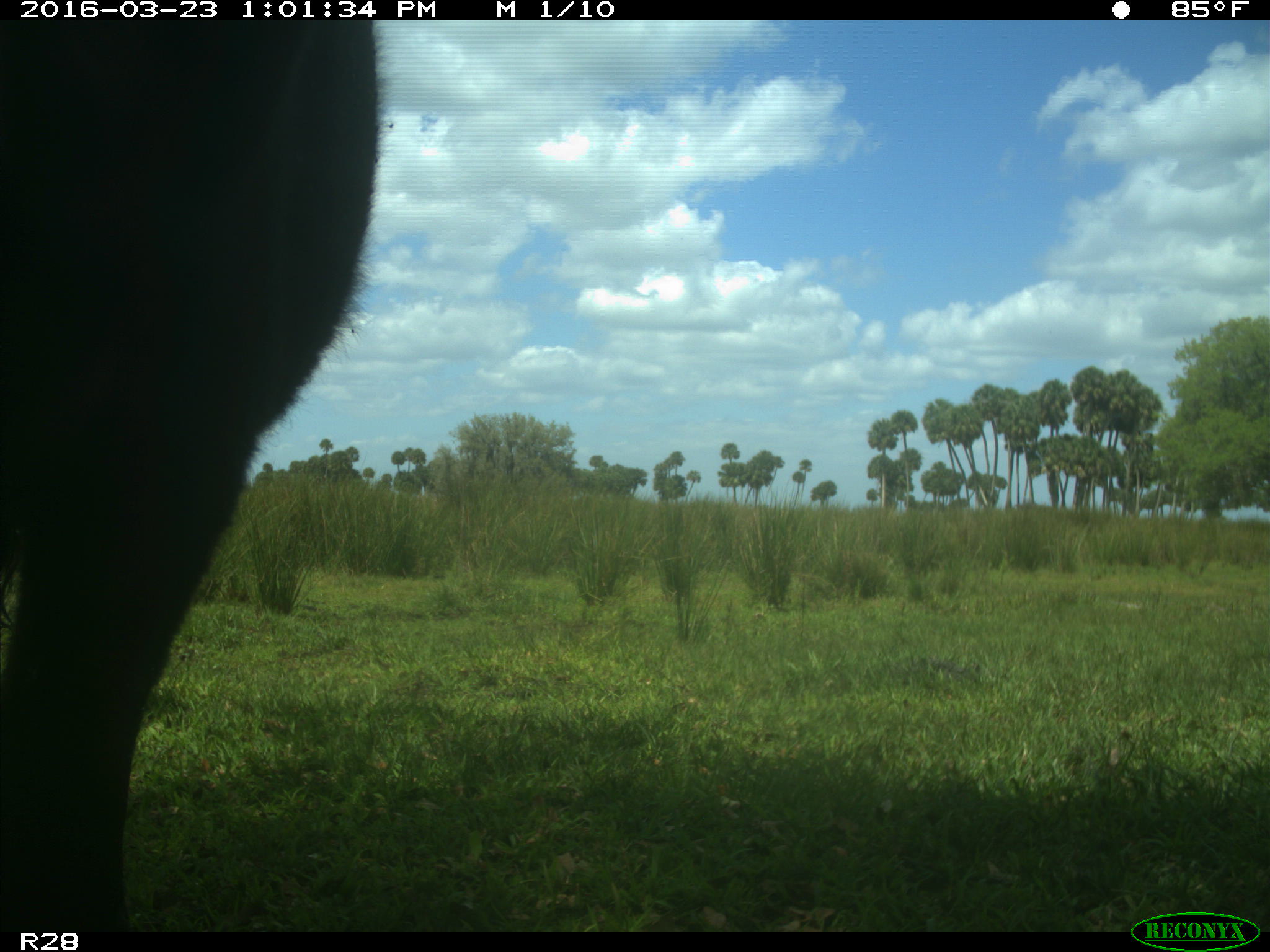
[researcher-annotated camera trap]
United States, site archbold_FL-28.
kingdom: Animalia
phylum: Chordata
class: Mammalia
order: Artiodactyla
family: Bovidae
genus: Bos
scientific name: Bos taurus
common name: domestic cow